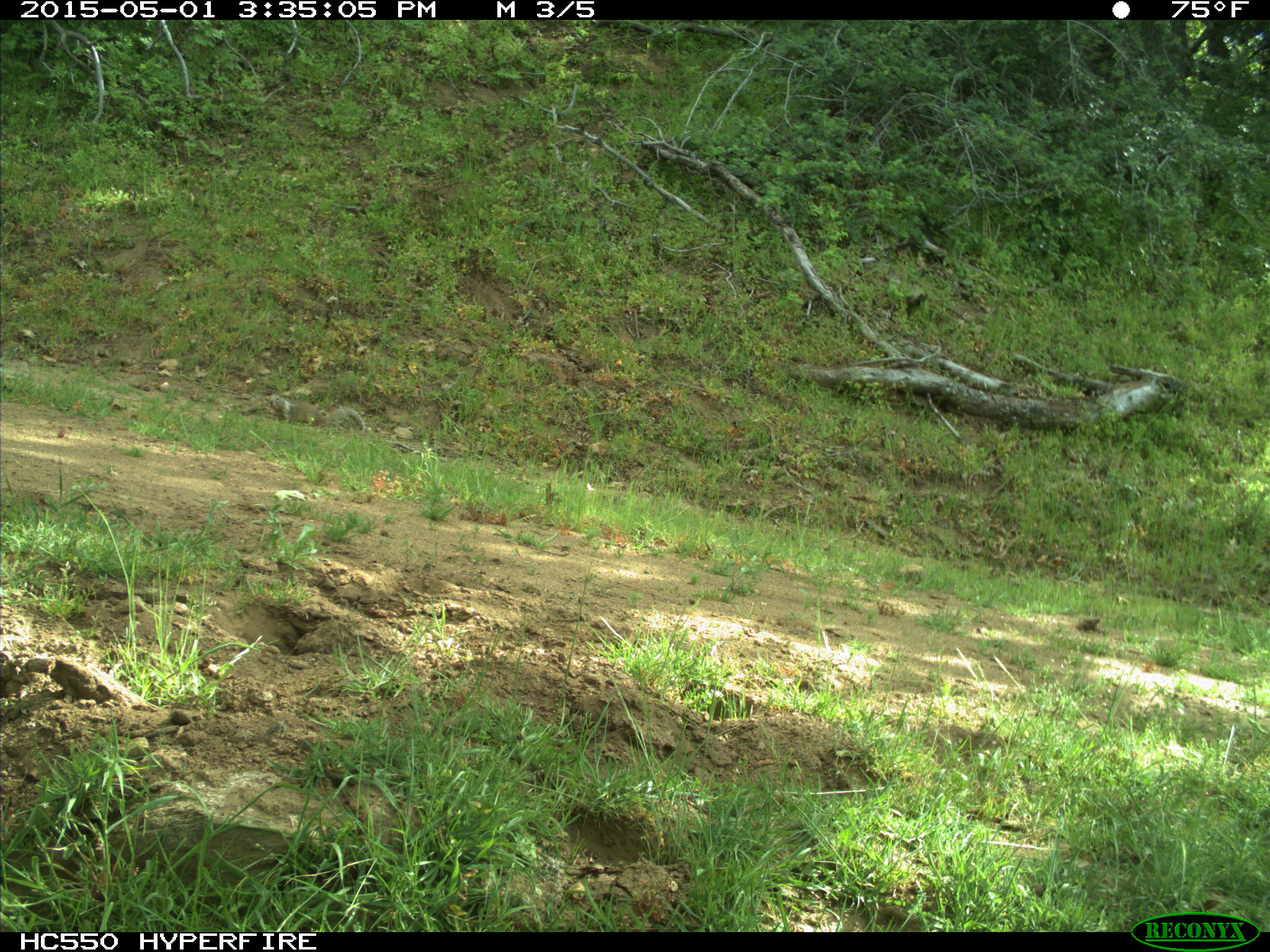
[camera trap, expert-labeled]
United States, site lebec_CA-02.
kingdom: Animalia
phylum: Chordata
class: Mammalia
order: Rodentia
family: Sciuridae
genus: Otospermophilus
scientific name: Otospermophilus beecheyi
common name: california ground squirrel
Otospermophilus beecheyi (california ground squirrel).